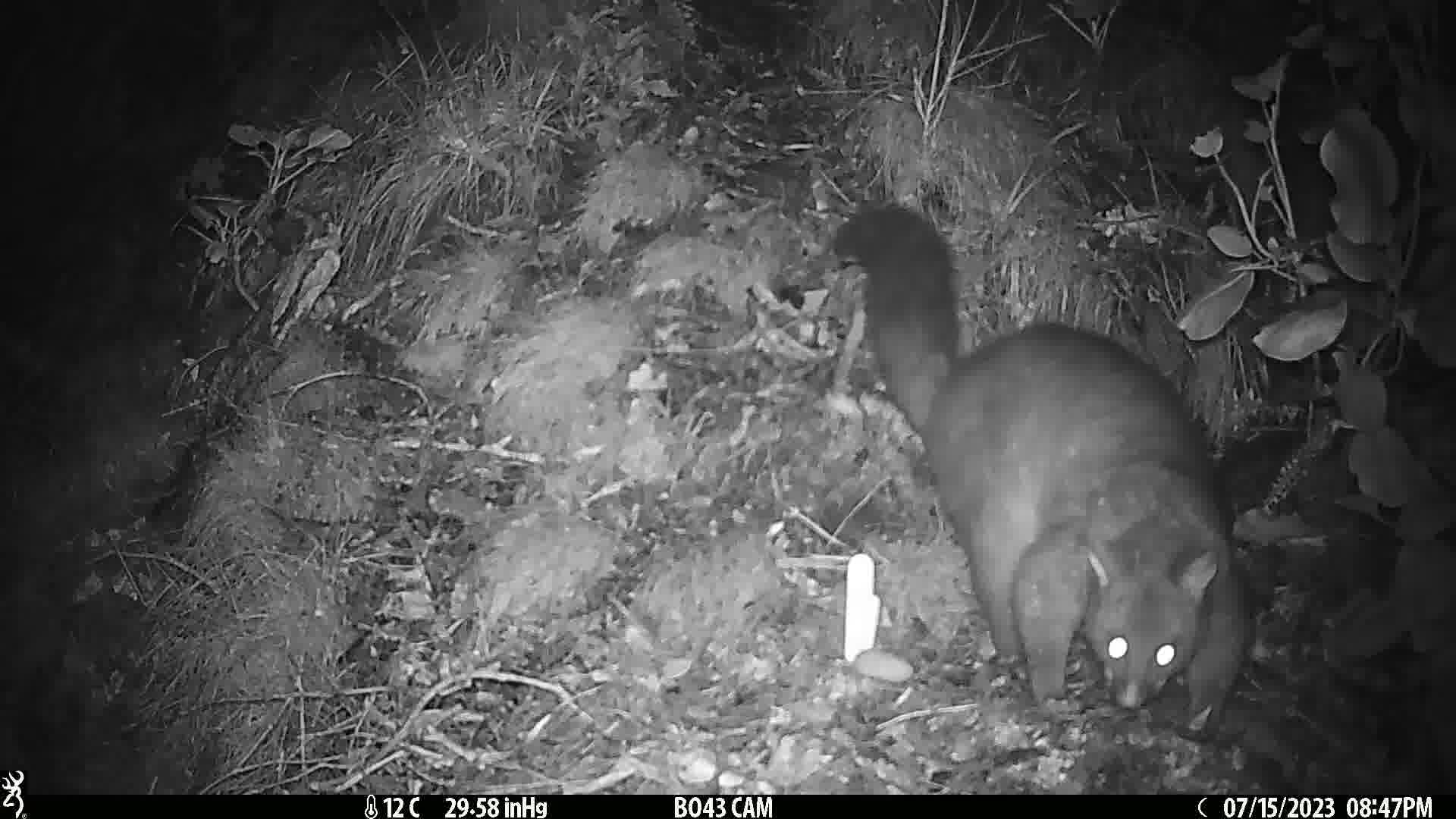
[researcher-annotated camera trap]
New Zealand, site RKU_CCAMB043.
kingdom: Animalia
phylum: Chordata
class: Mammalia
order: Diprotodontia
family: Phalangeridae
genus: Trichosurus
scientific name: Trichosurus vulpecula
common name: common brushtail possum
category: possum